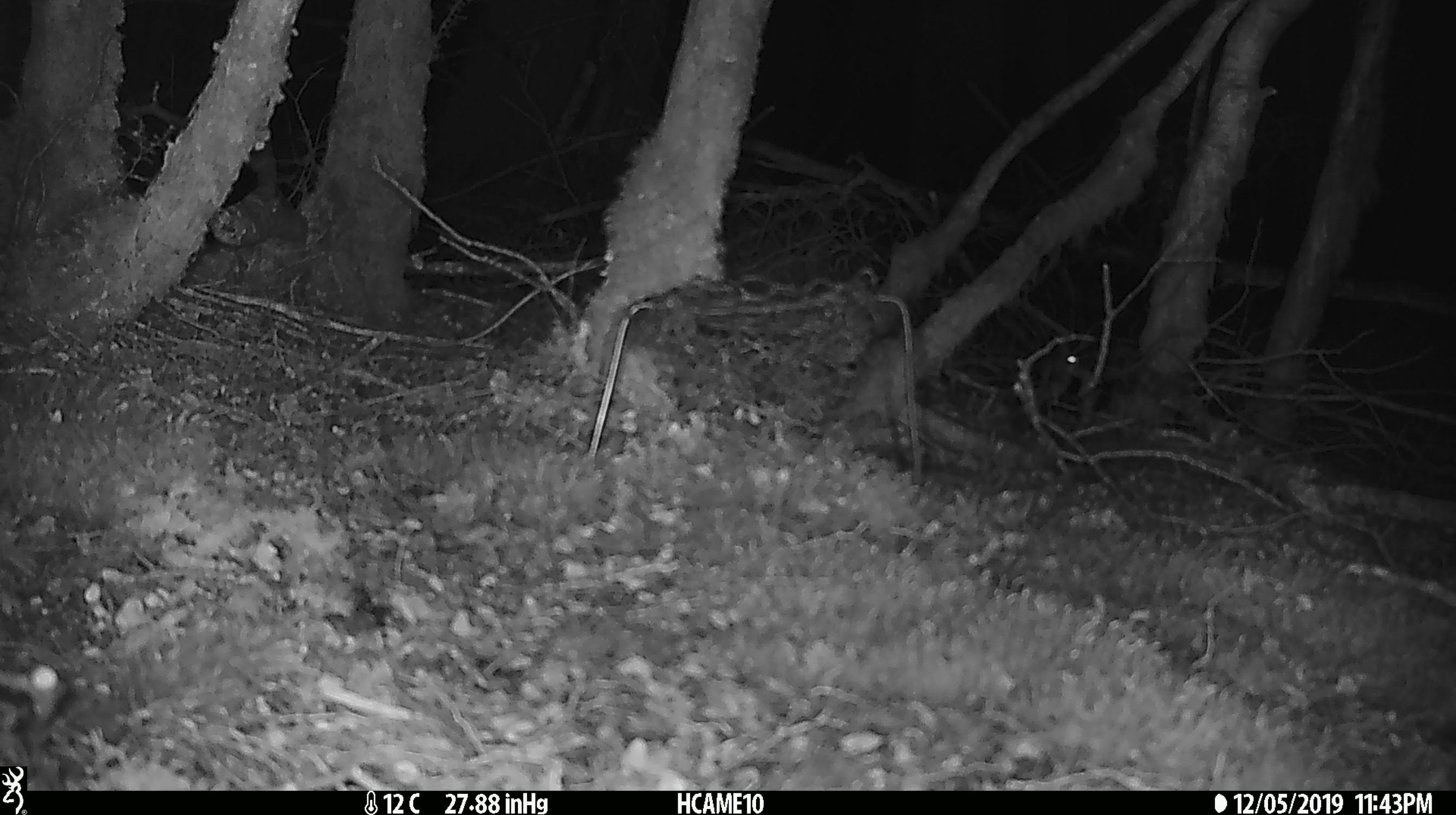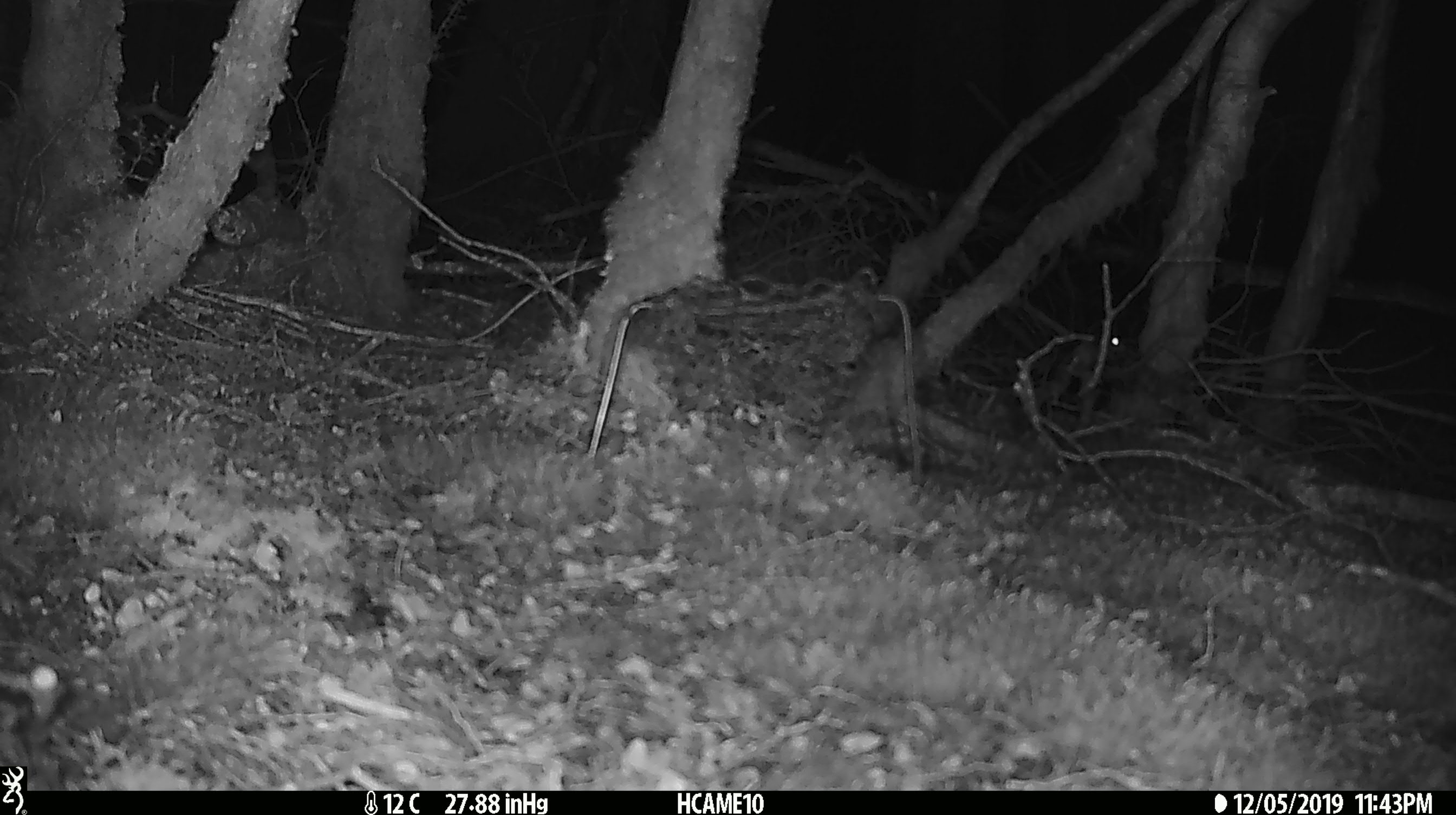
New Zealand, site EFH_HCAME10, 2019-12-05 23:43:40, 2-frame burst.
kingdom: Animalia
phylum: Chordata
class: Mammalia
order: Rodentia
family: Muridae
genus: Mus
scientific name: Mus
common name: mouse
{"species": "mouse (Mus)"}